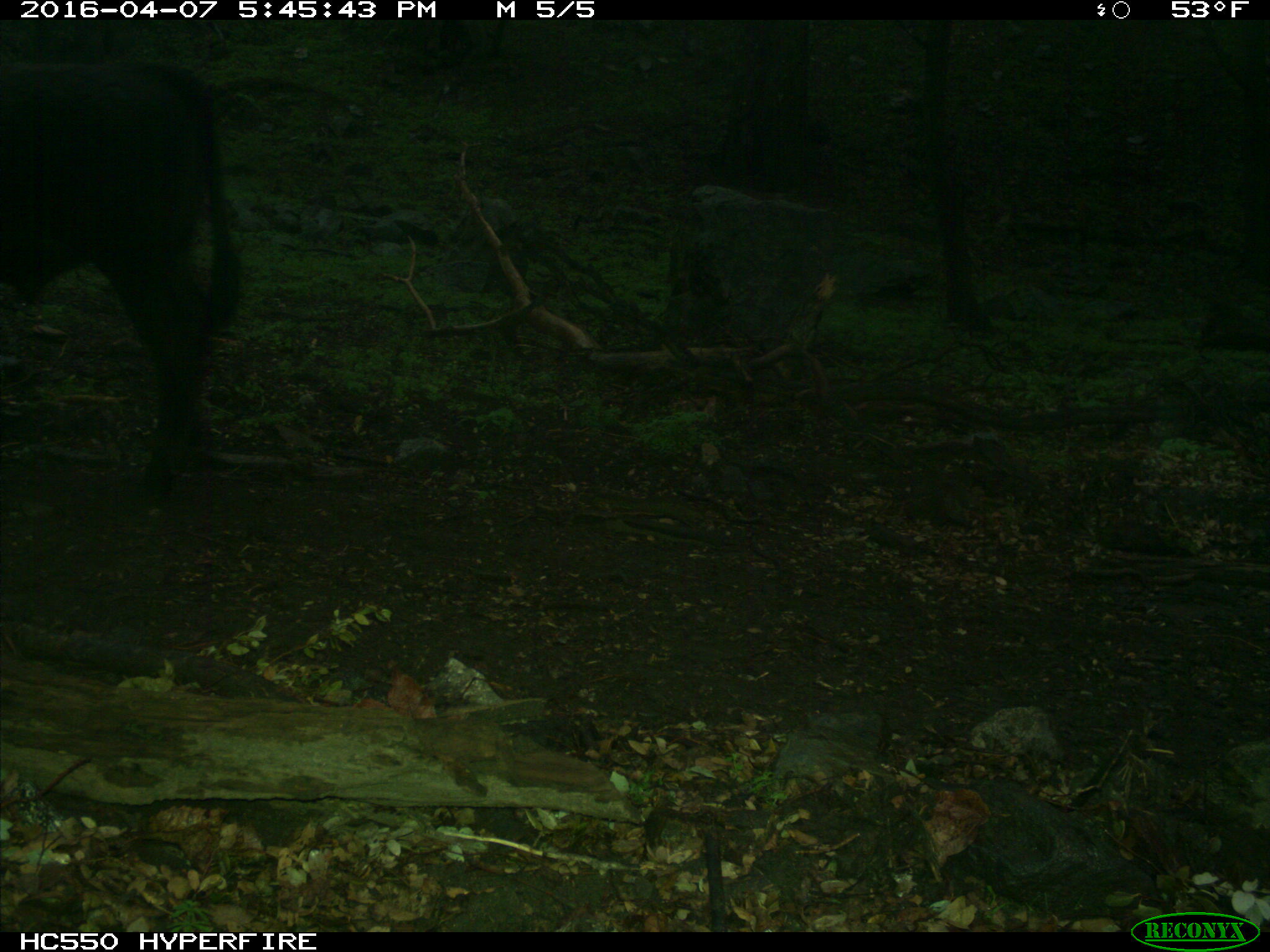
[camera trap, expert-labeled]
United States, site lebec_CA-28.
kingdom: Animalia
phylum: Chordata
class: Mammalia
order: Artiodactyla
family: Bovidae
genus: Bos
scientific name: Bos taurus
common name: domestic cow